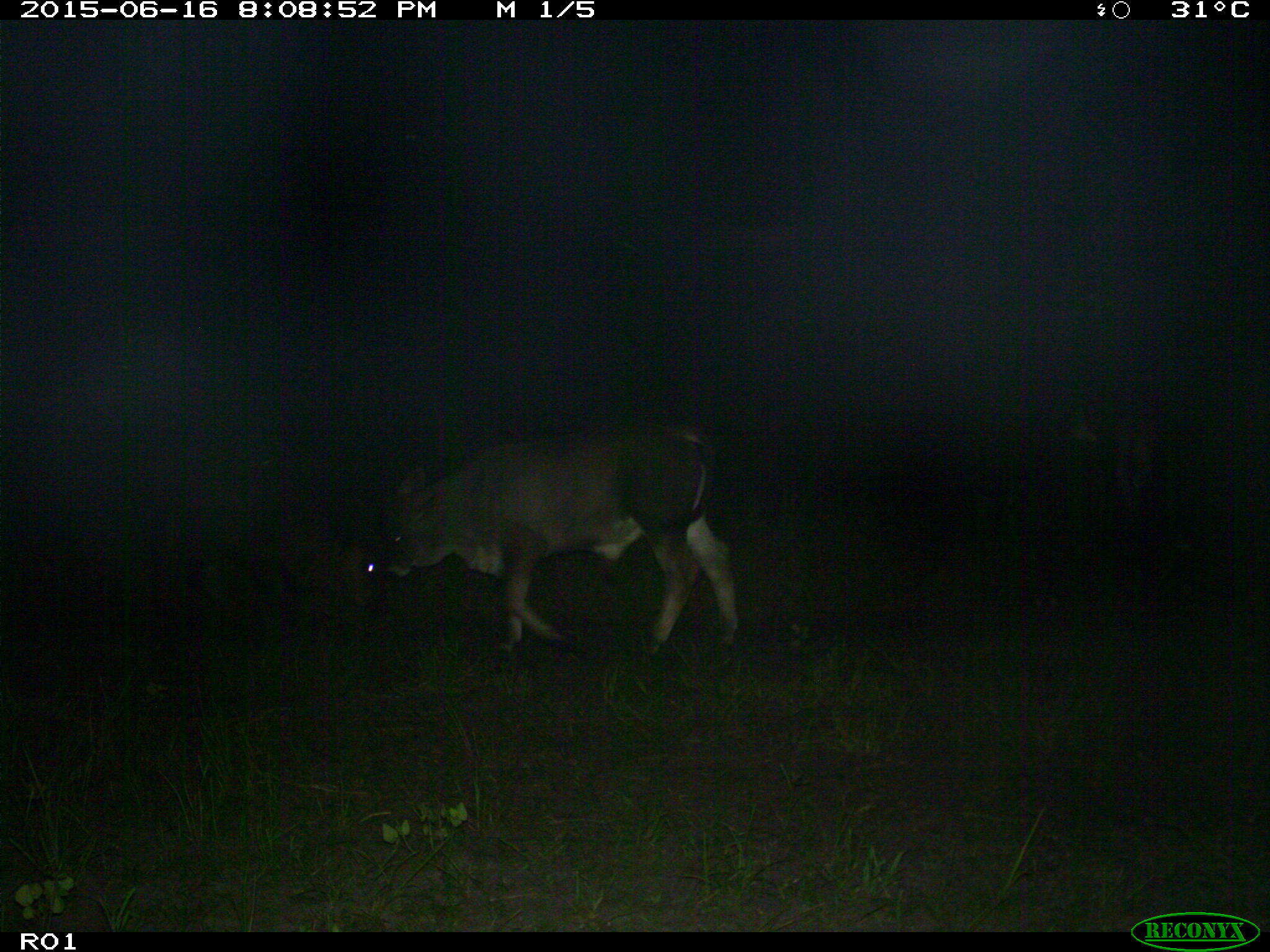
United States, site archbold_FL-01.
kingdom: Animalia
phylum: Chordata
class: Mammalia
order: Artiodactyla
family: Bovidae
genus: Bos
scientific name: Bos taurus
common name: domestic cow